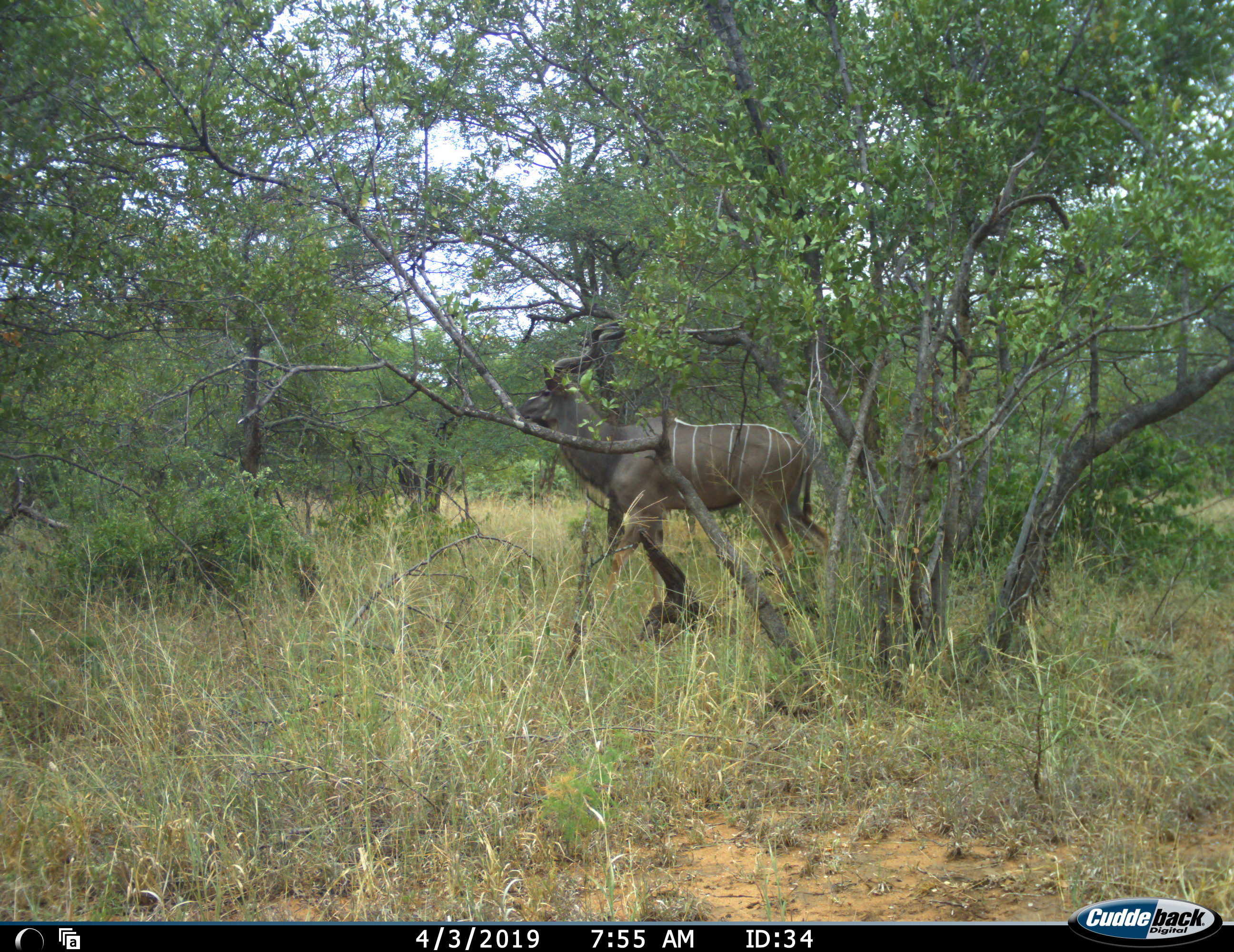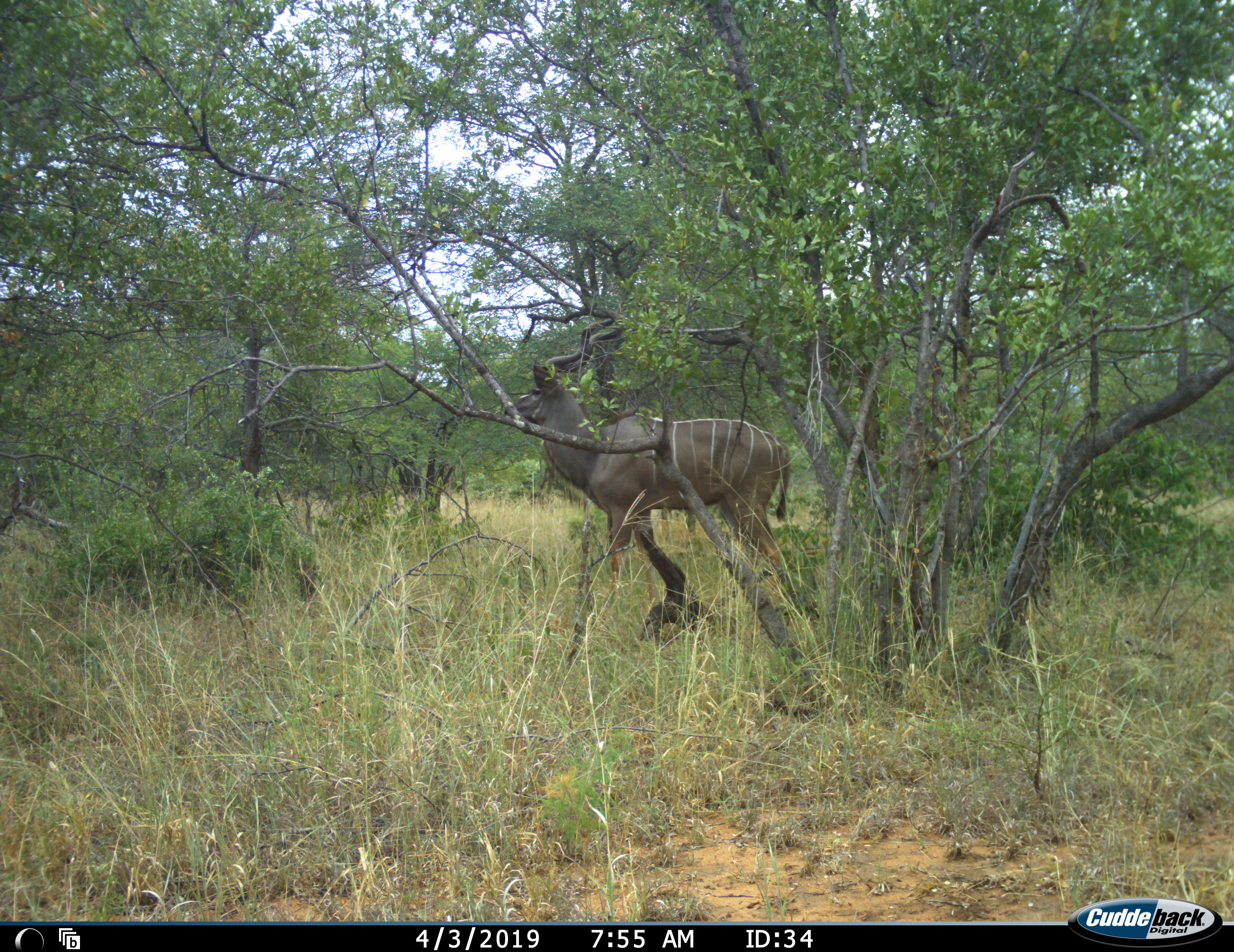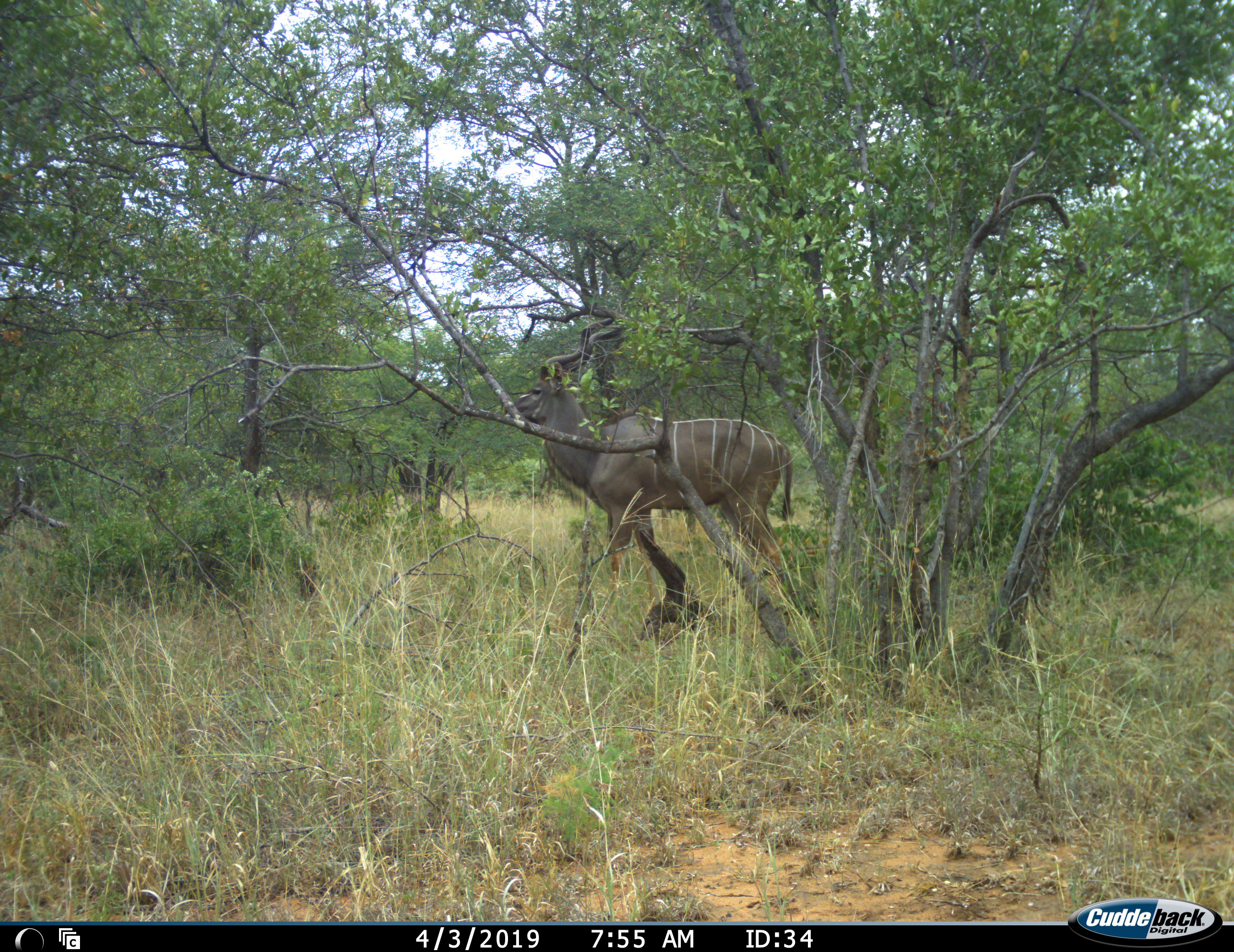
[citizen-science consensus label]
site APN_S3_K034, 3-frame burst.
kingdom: Animalia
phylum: Chordata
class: Mammalia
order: Artiodactyla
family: Bovidae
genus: Tragelaphus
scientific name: Tragelaphus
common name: kudu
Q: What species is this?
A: Kudu (Tragelaphus).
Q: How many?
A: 1.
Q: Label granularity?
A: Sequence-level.